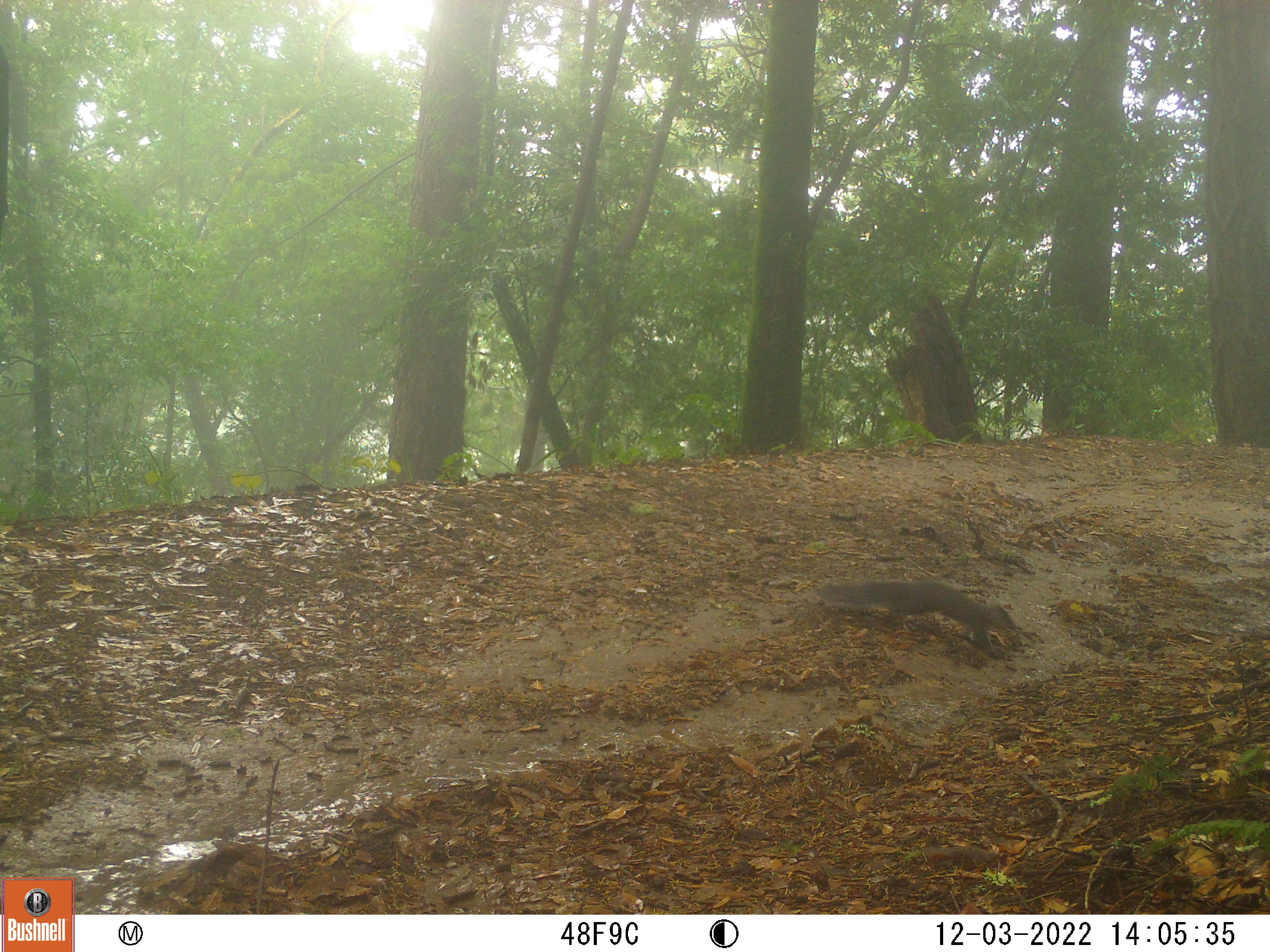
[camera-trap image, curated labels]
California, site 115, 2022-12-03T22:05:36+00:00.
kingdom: Animalia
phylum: Chordata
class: Mammalia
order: Rodentia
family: Sciuridae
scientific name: Sciuridae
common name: squirrel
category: unknown squirrel